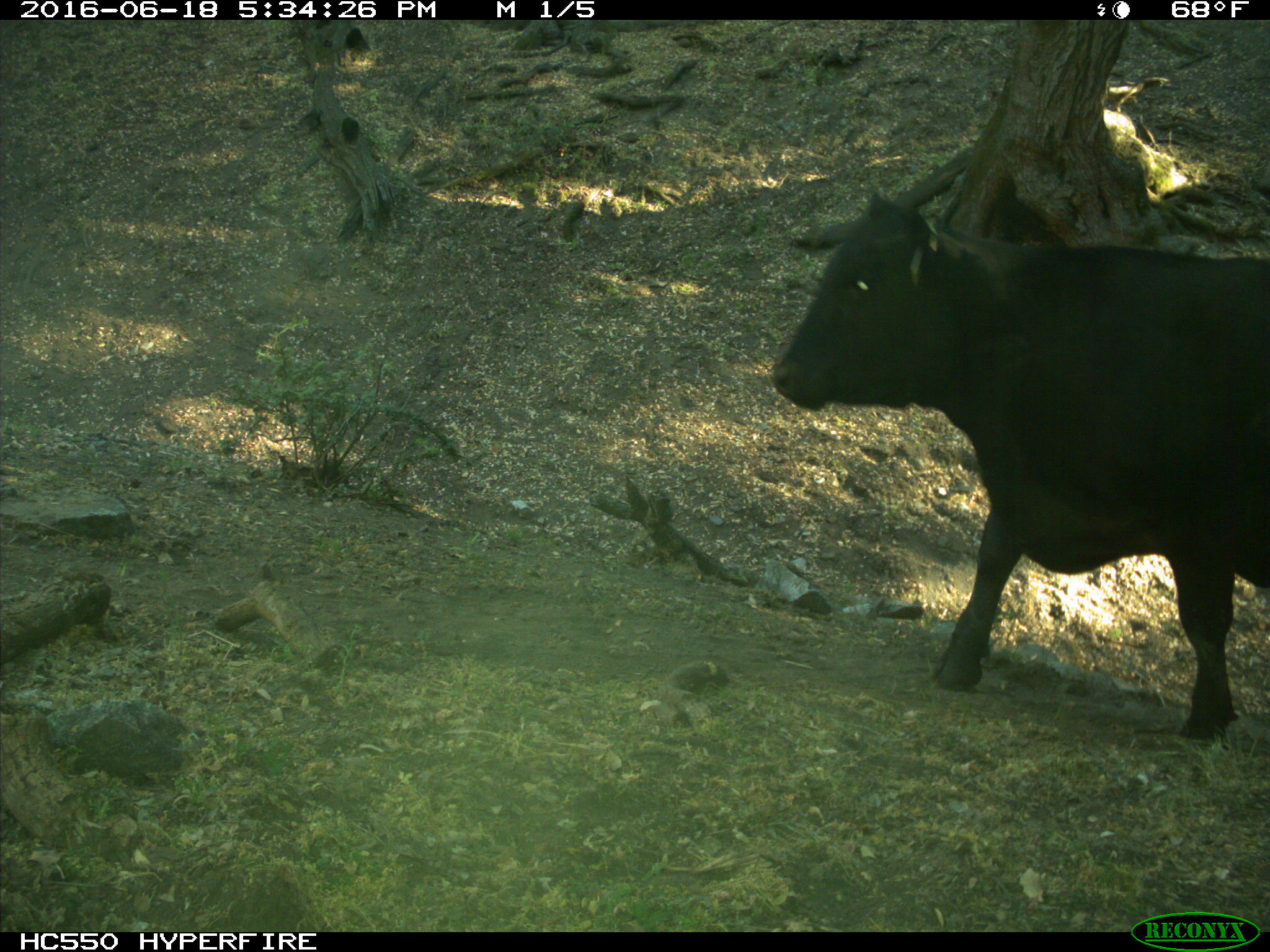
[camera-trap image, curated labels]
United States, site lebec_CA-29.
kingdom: Animalia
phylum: Chordata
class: Mammalia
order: Artiodactyla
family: Bovidae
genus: Bos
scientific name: Bos taurus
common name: domestic cow